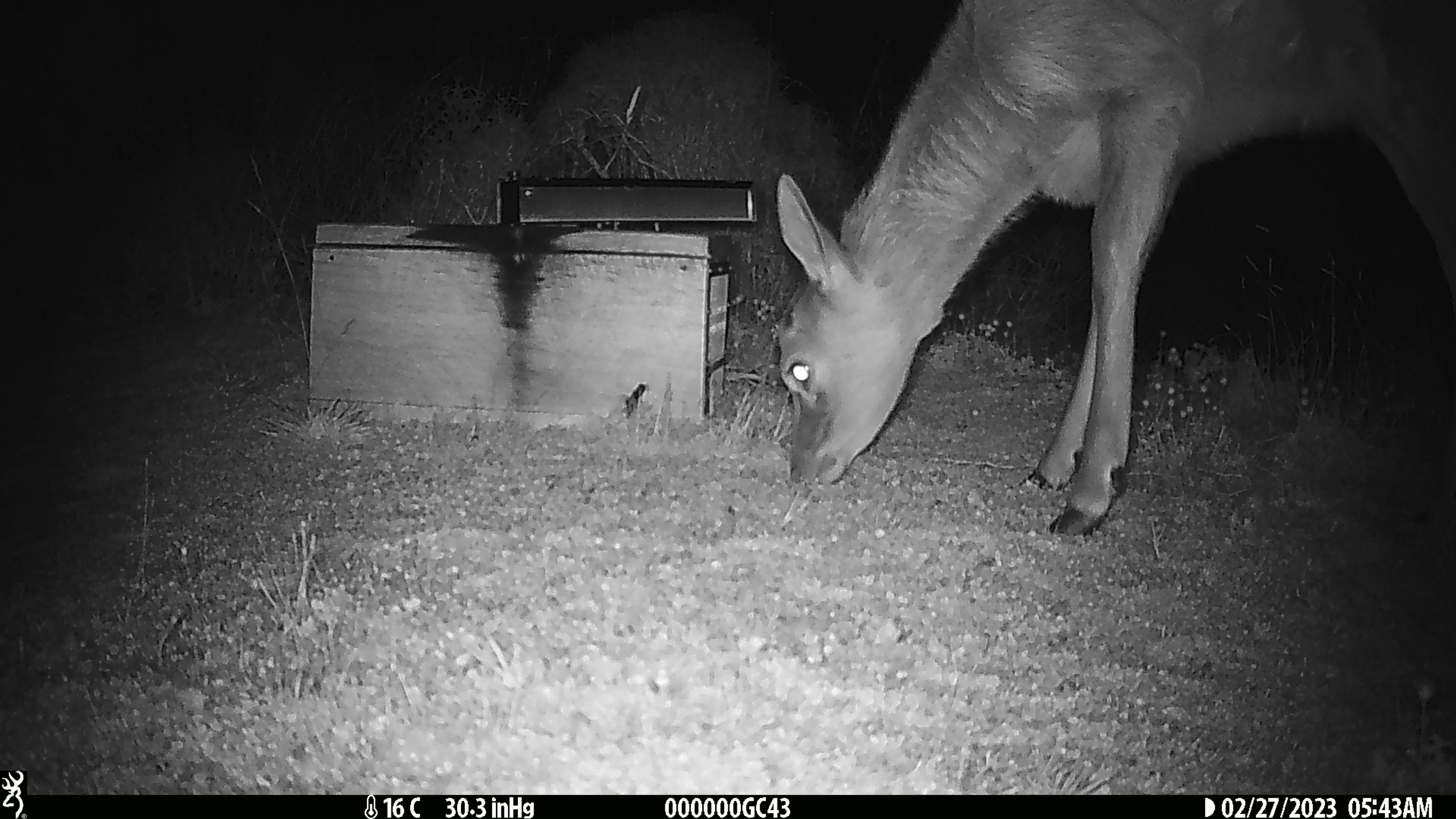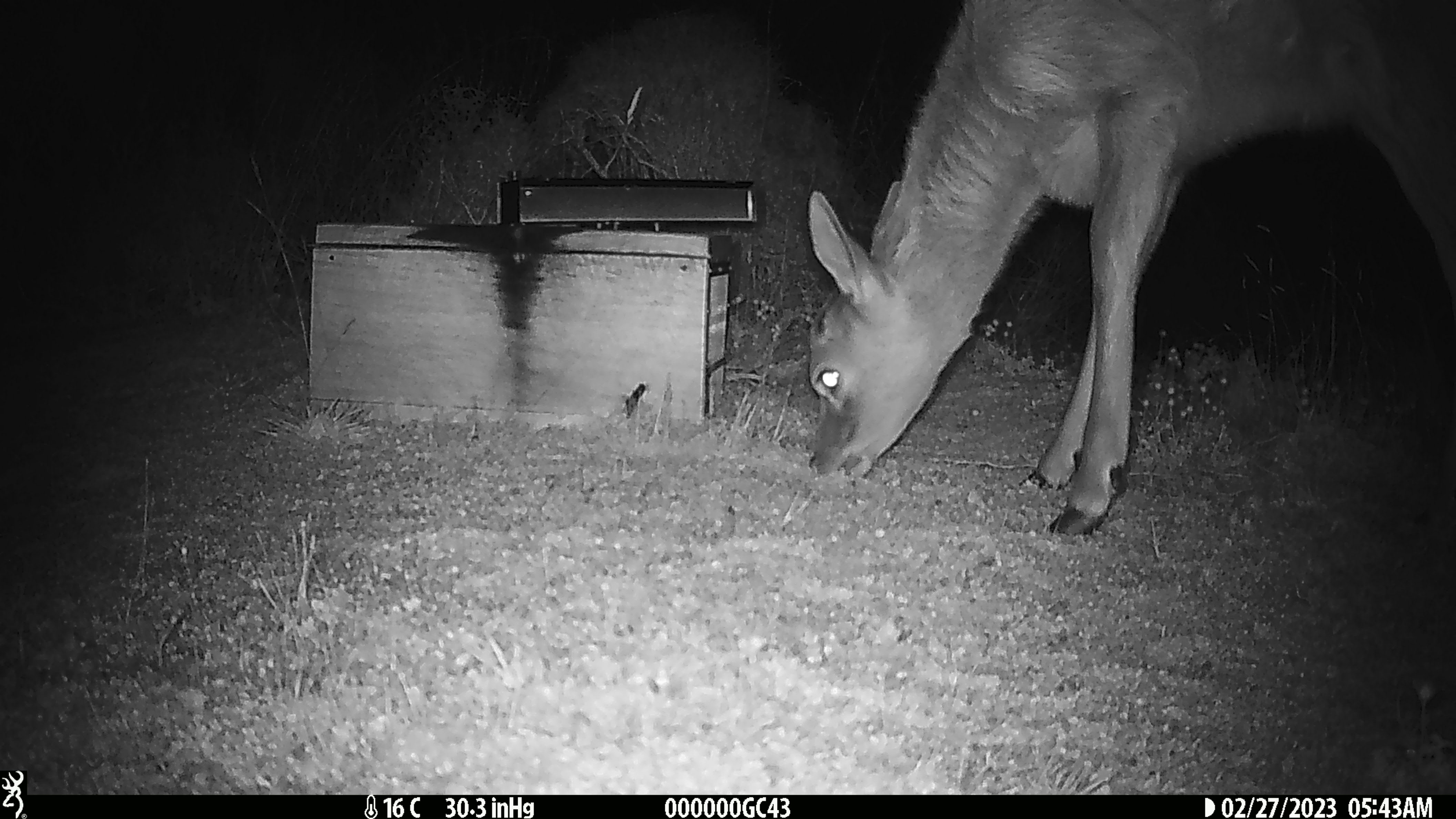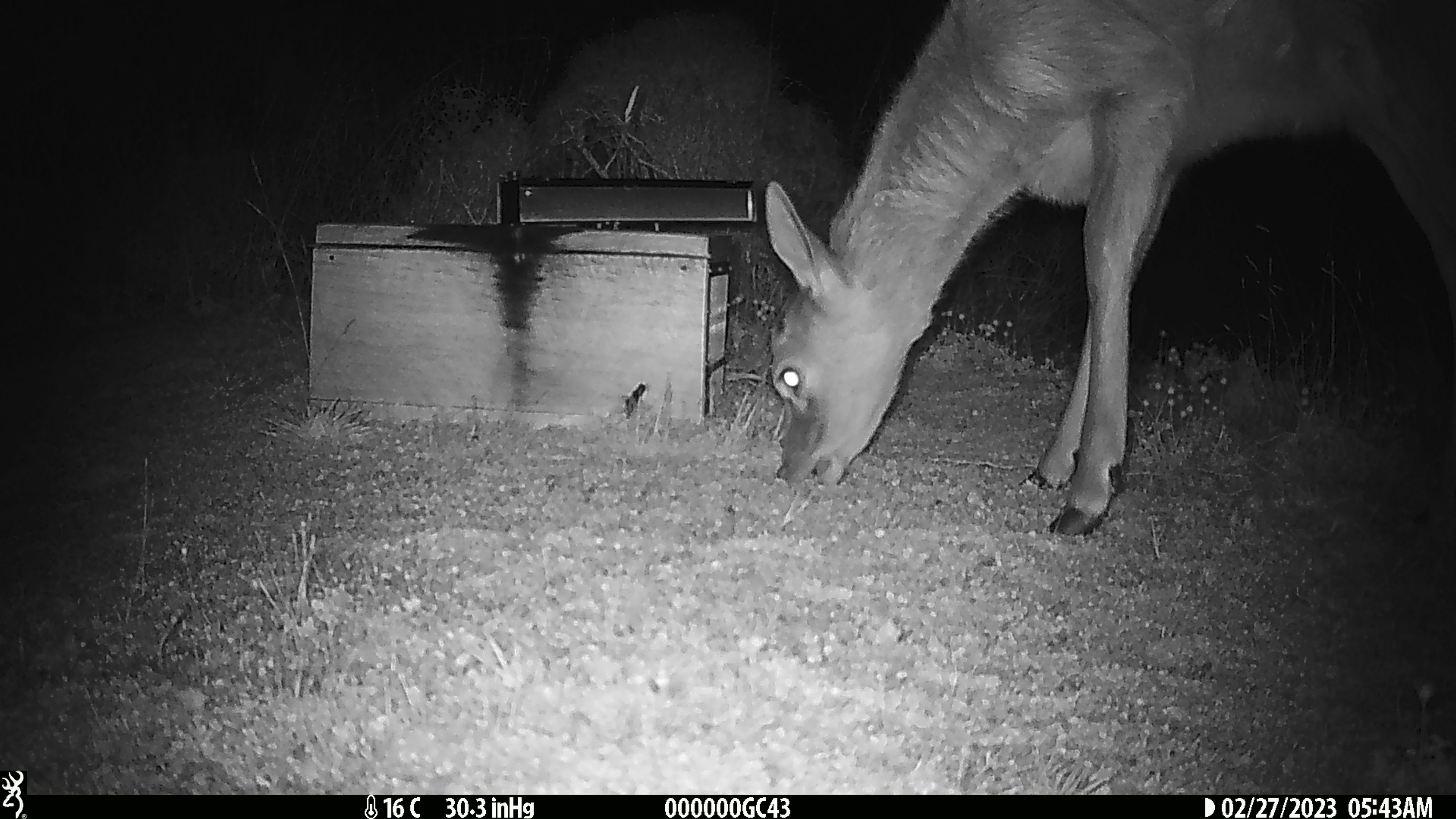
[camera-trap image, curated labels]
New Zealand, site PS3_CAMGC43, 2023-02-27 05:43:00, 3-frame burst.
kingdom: Animalia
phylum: Chordata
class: Mammalia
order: Artiodactyla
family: Cervidae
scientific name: Cervidae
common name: deer